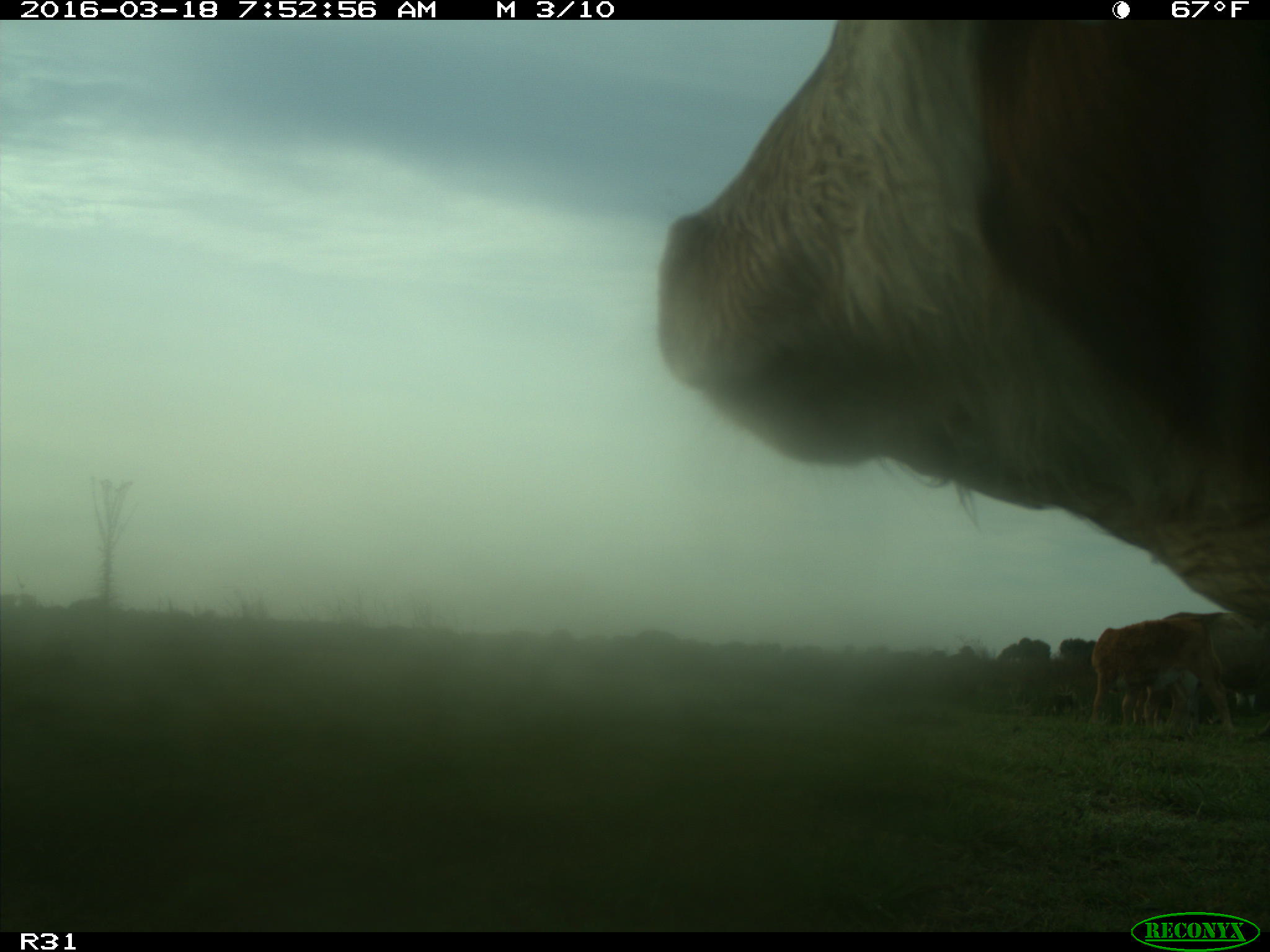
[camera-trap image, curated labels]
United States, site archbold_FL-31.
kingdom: Animalia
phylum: Chordata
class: Mammalia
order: Artiodactyla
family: Bovidae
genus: Bos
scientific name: Bos taurus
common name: domestic cow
Bos taurus (domestic cow).